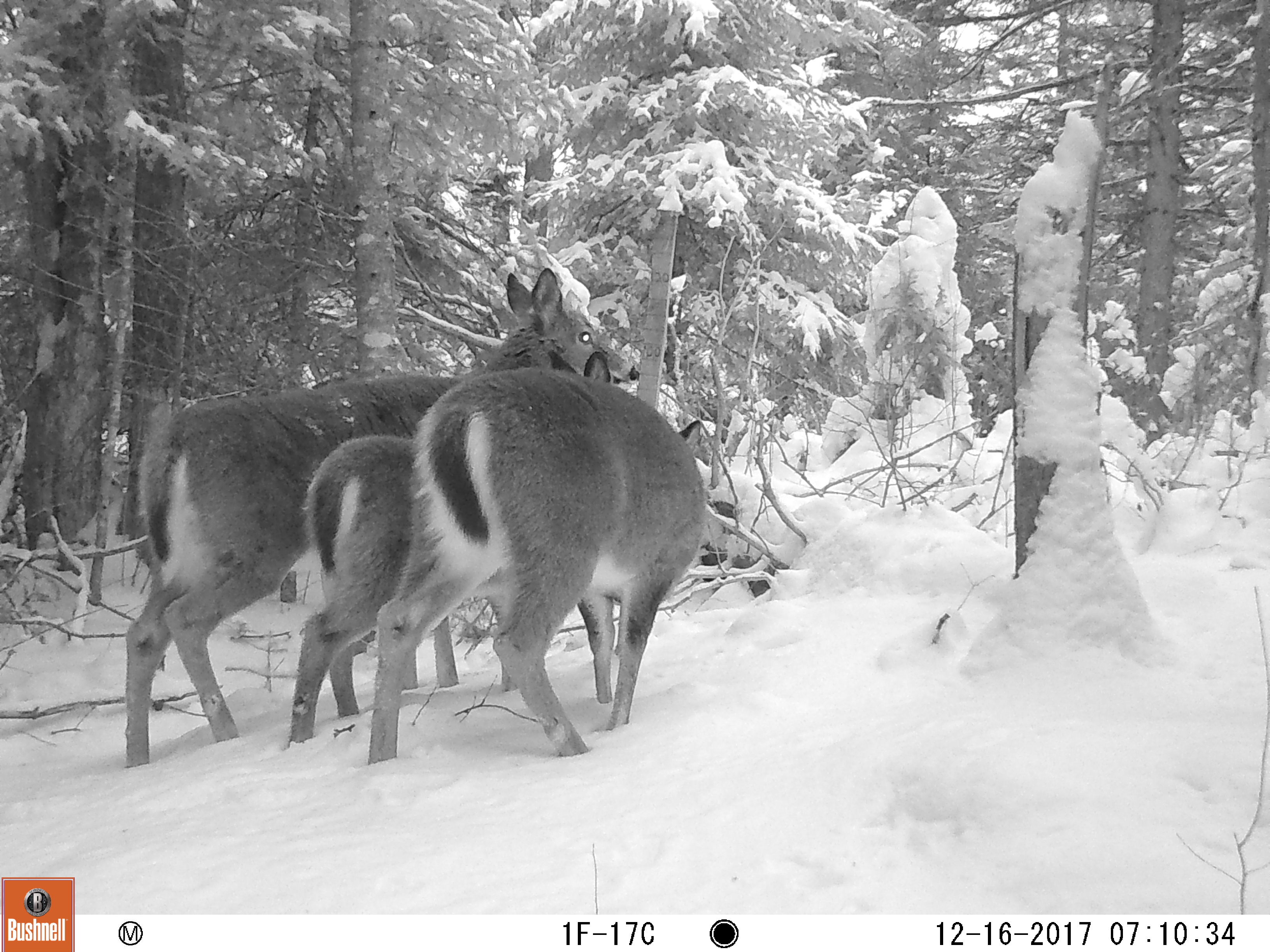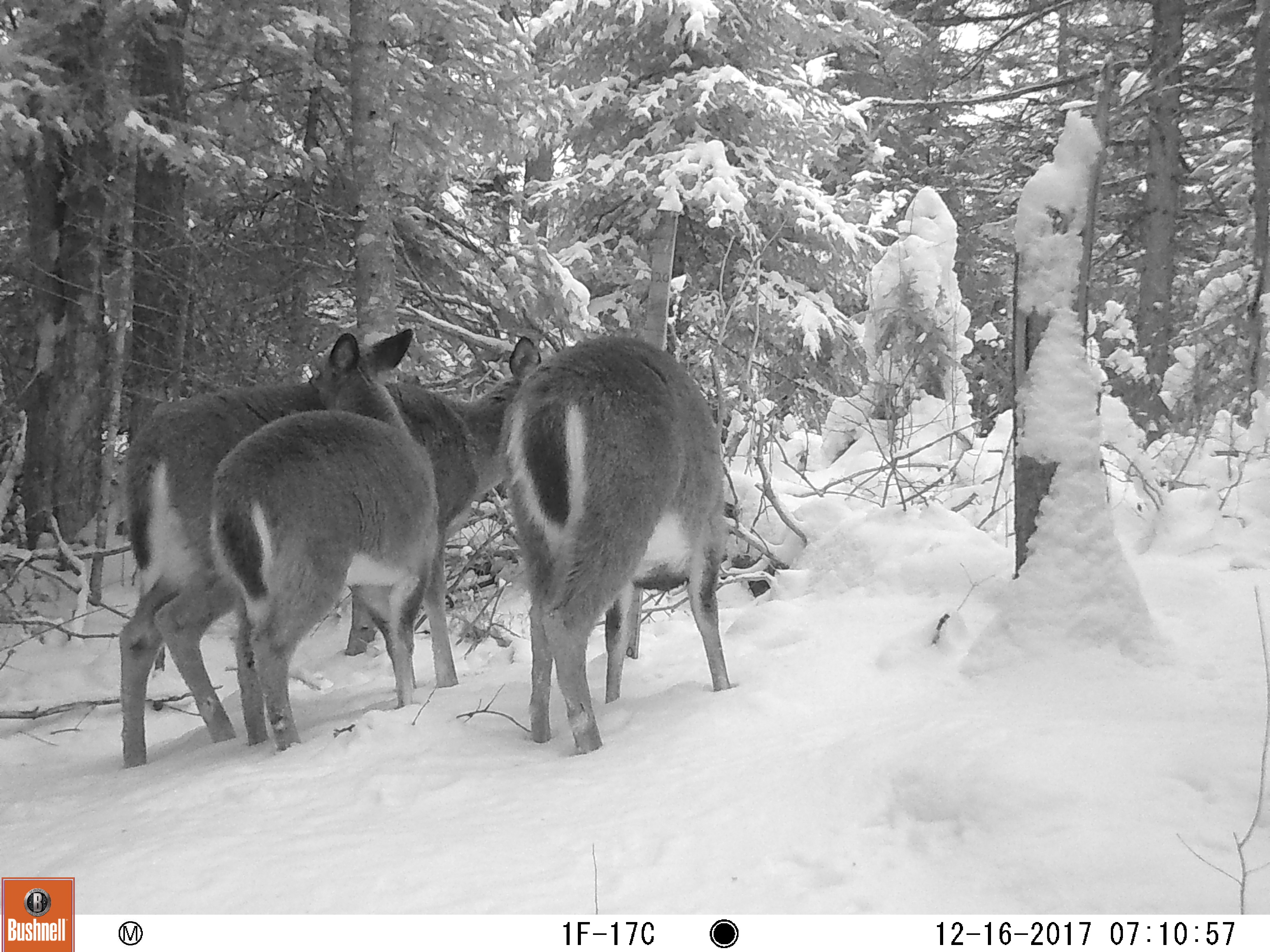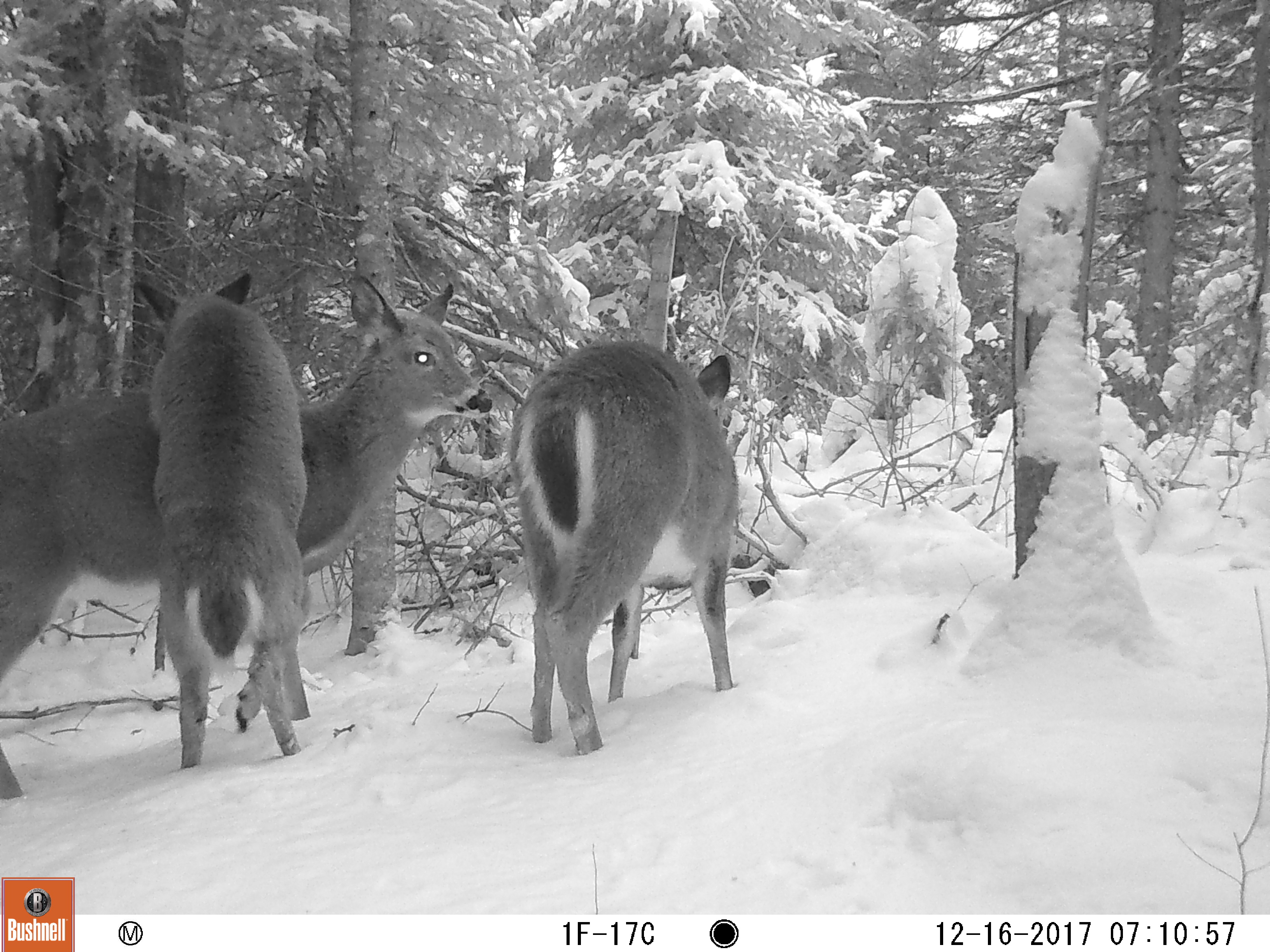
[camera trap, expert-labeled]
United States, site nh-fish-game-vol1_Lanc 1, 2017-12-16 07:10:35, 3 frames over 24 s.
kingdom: Animalia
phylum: Chordata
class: Mammalia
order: Artiodactyla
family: Cervidae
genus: Odocoileus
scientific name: Odocoileus virginianus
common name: white-tailed deer